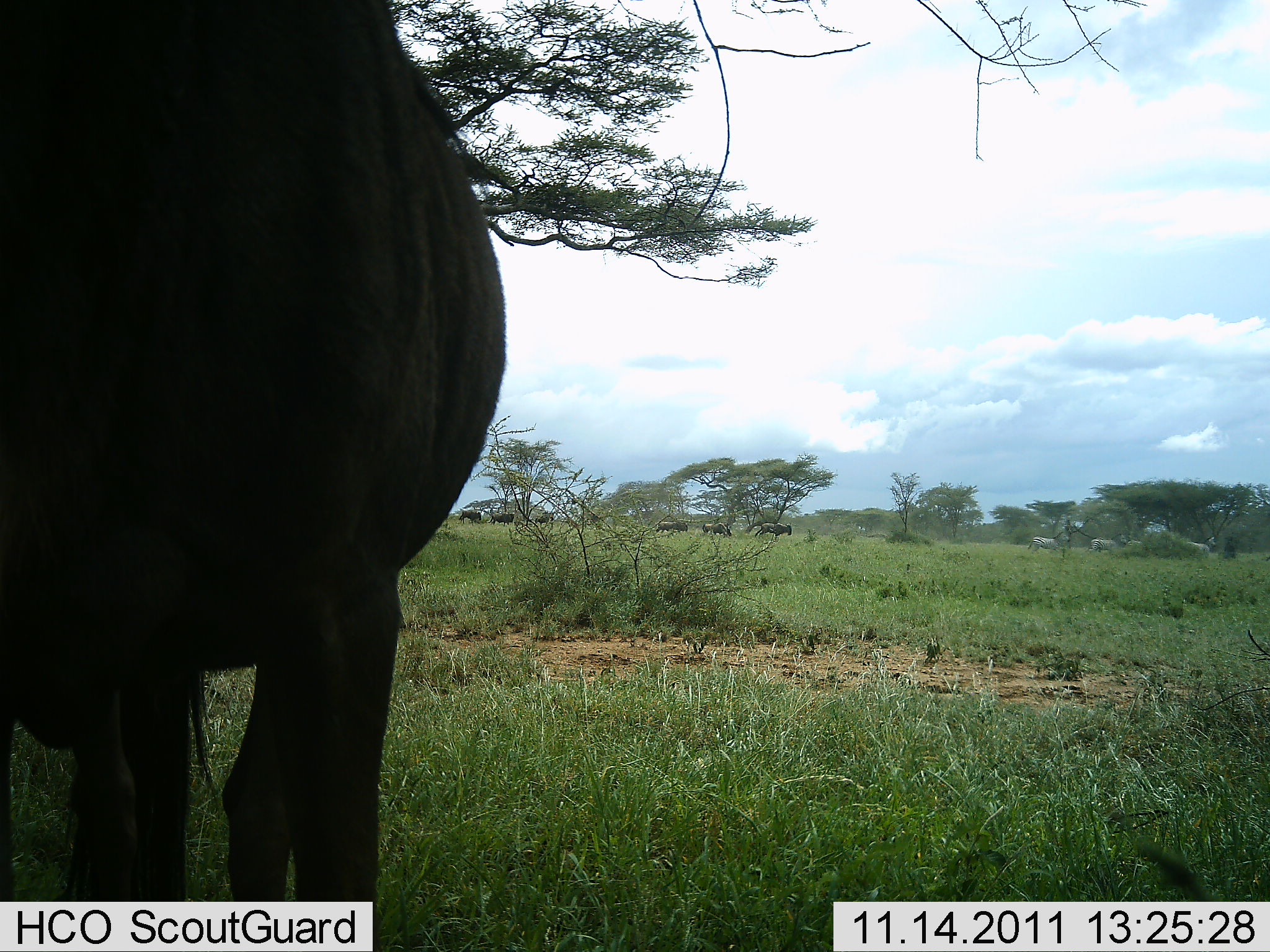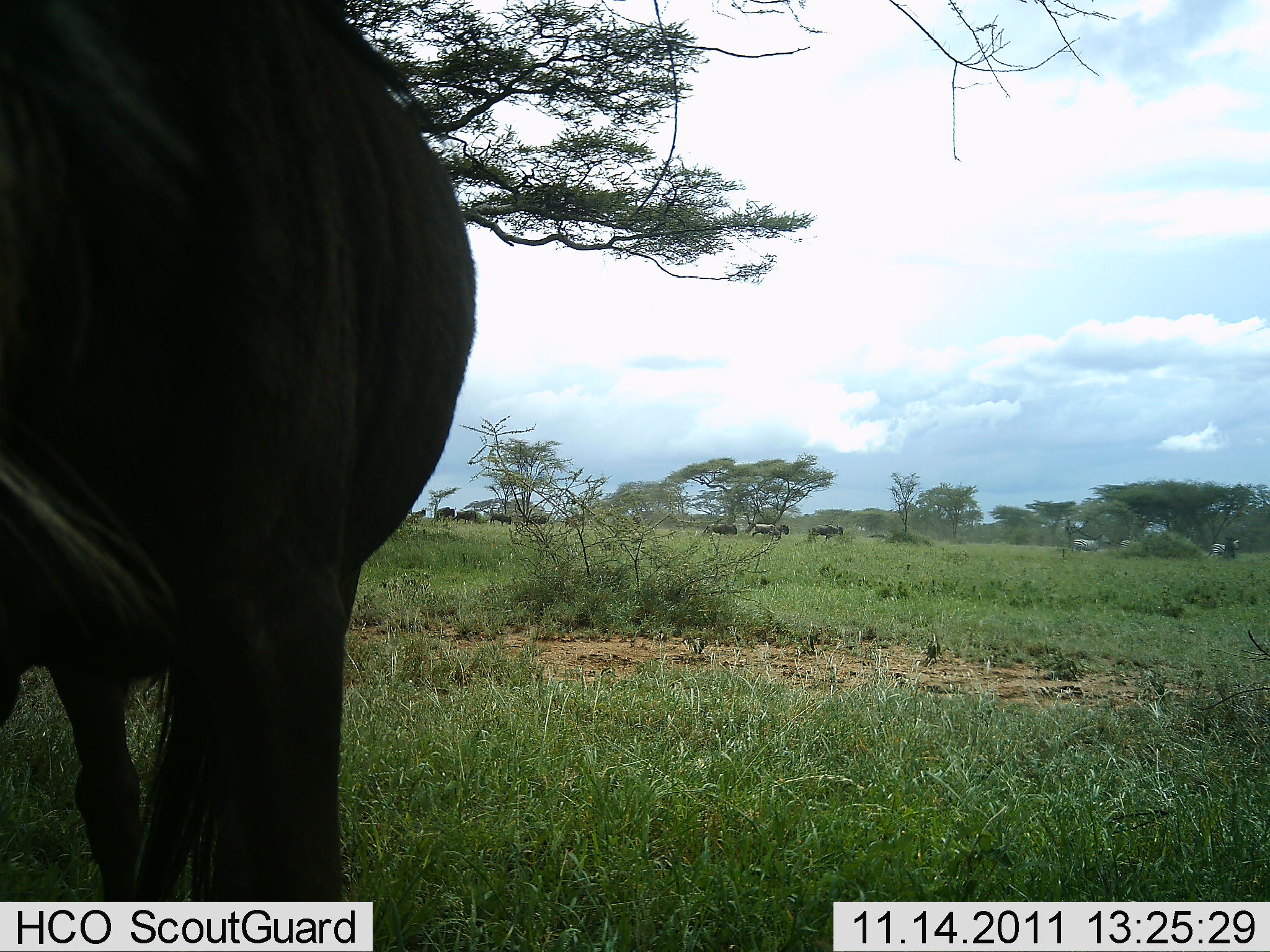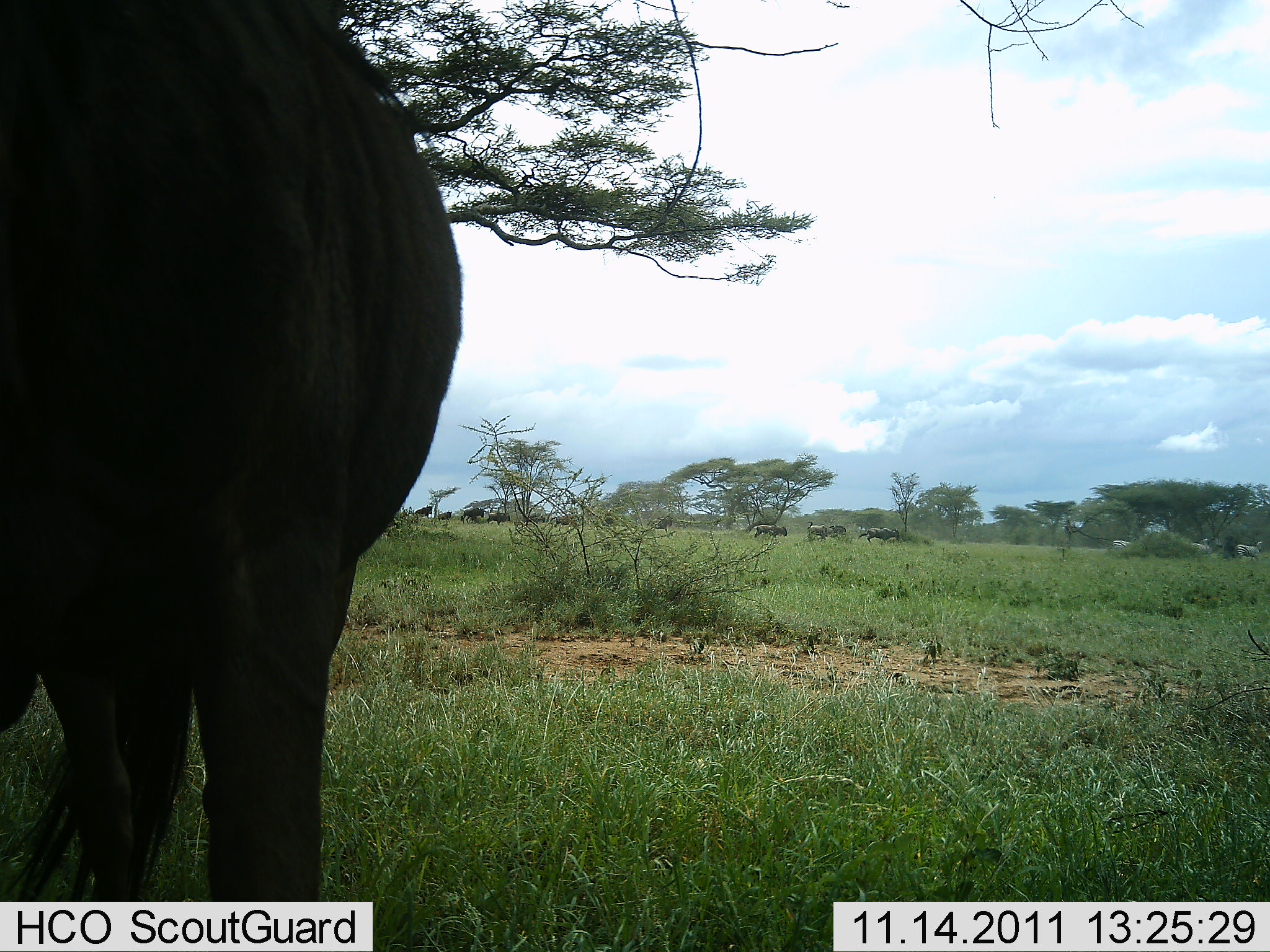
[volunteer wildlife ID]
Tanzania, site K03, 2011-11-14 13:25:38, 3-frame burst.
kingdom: Animalia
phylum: Chordata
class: Mammalia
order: Artiodactyla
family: Bovidae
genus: Connochaetes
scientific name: Connochaetes taurinus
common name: blue wildebeest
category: wildebeest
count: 11-50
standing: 71%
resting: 0%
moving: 71%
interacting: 7%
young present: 0%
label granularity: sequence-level